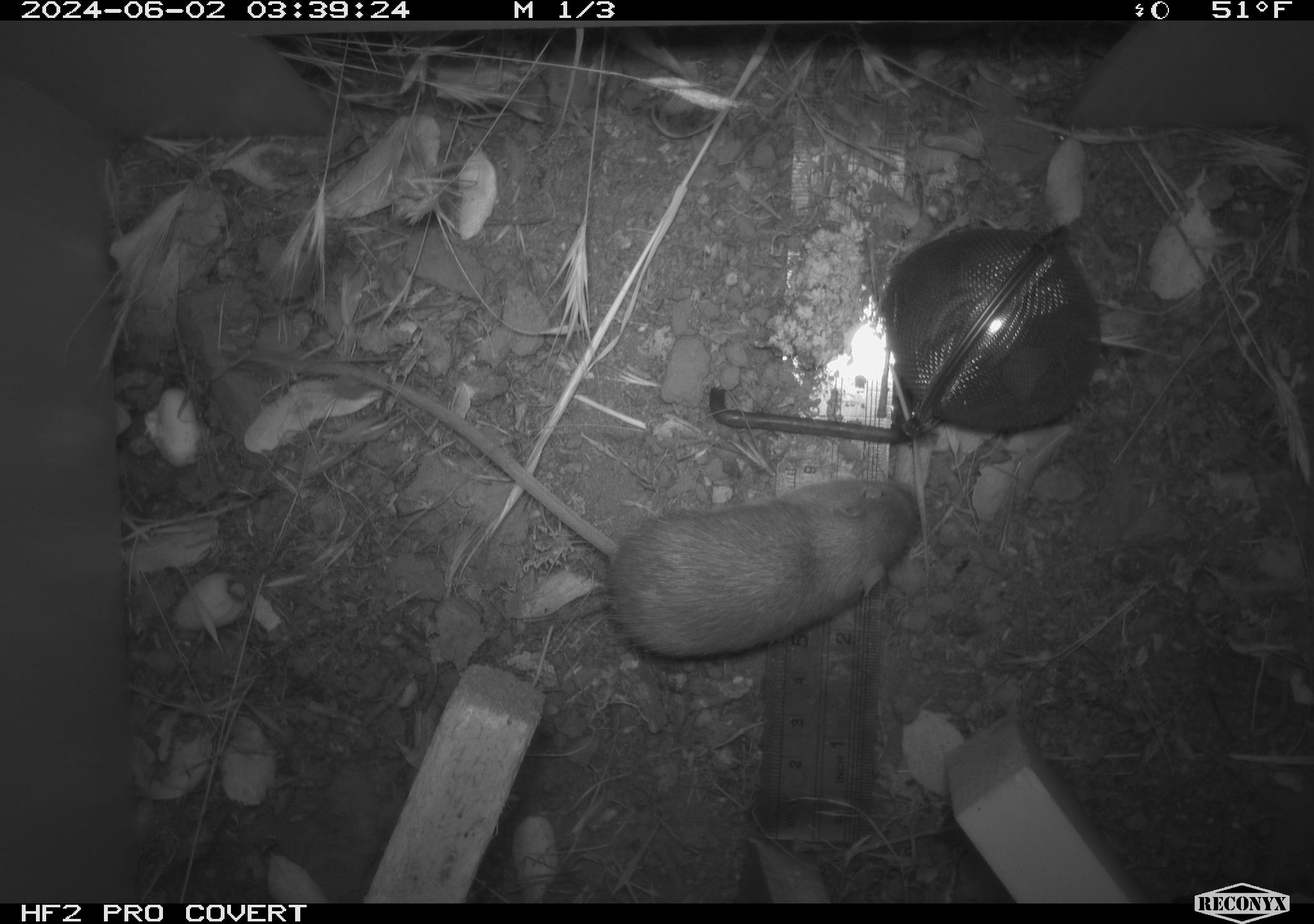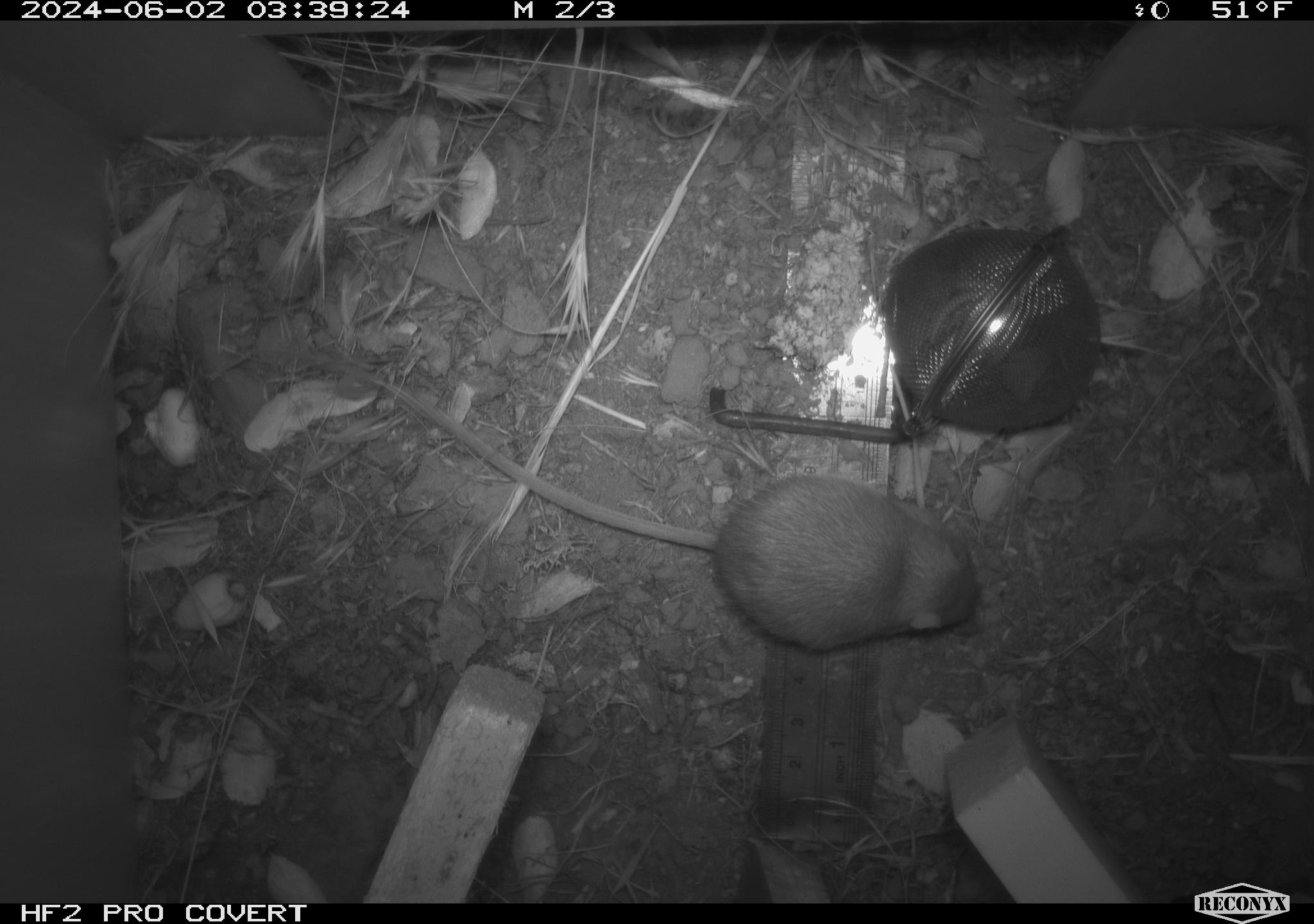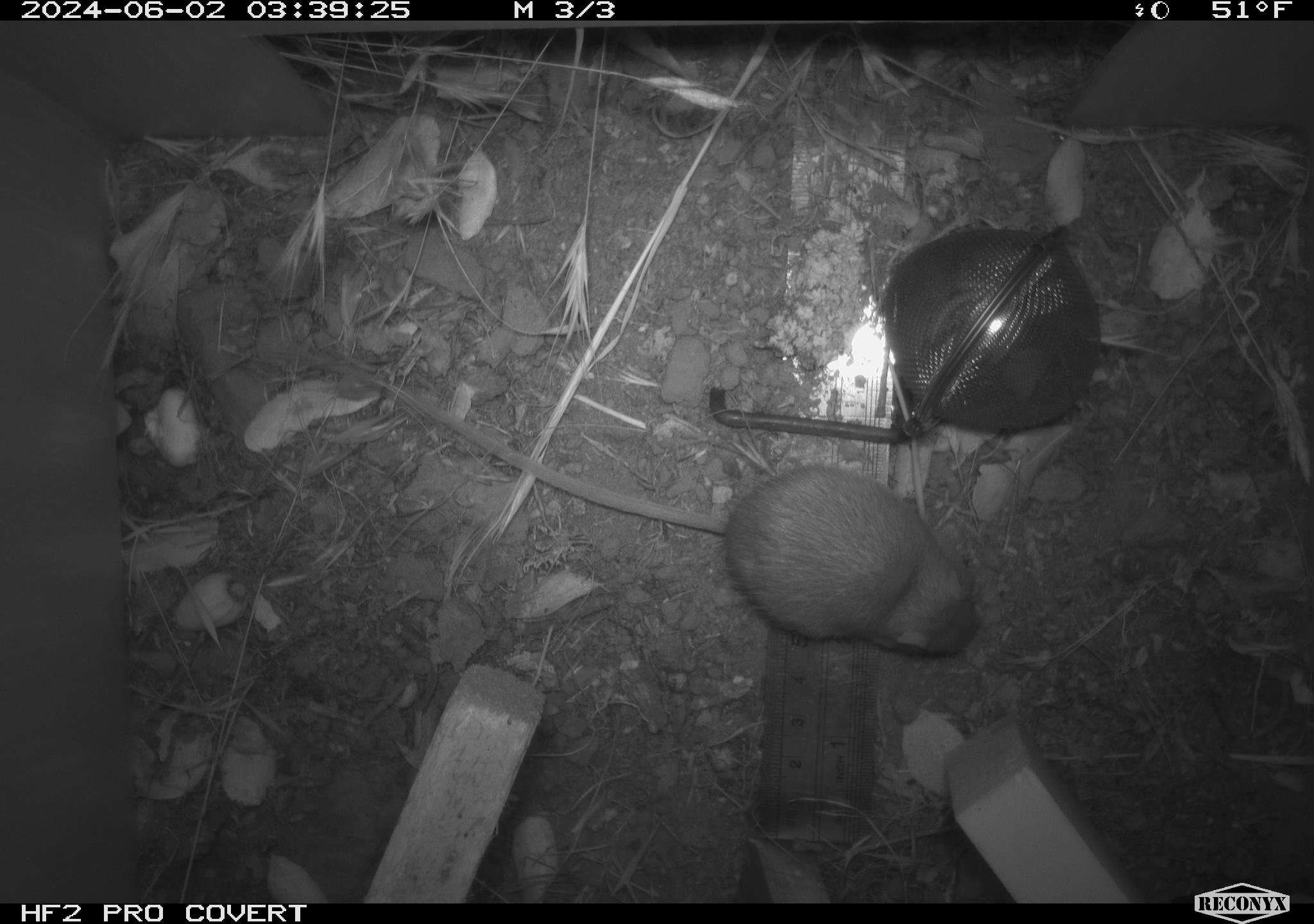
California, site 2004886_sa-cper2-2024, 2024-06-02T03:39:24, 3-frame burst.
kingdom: Animalia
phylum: Chordata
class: Mammalia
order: Rodentia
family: Heteromyidae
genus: Dipodomys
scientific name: Dipodomys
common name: kangaroo rats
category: dipodomys species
Dipodomys species (kangaroo rats) (Dipodomys).